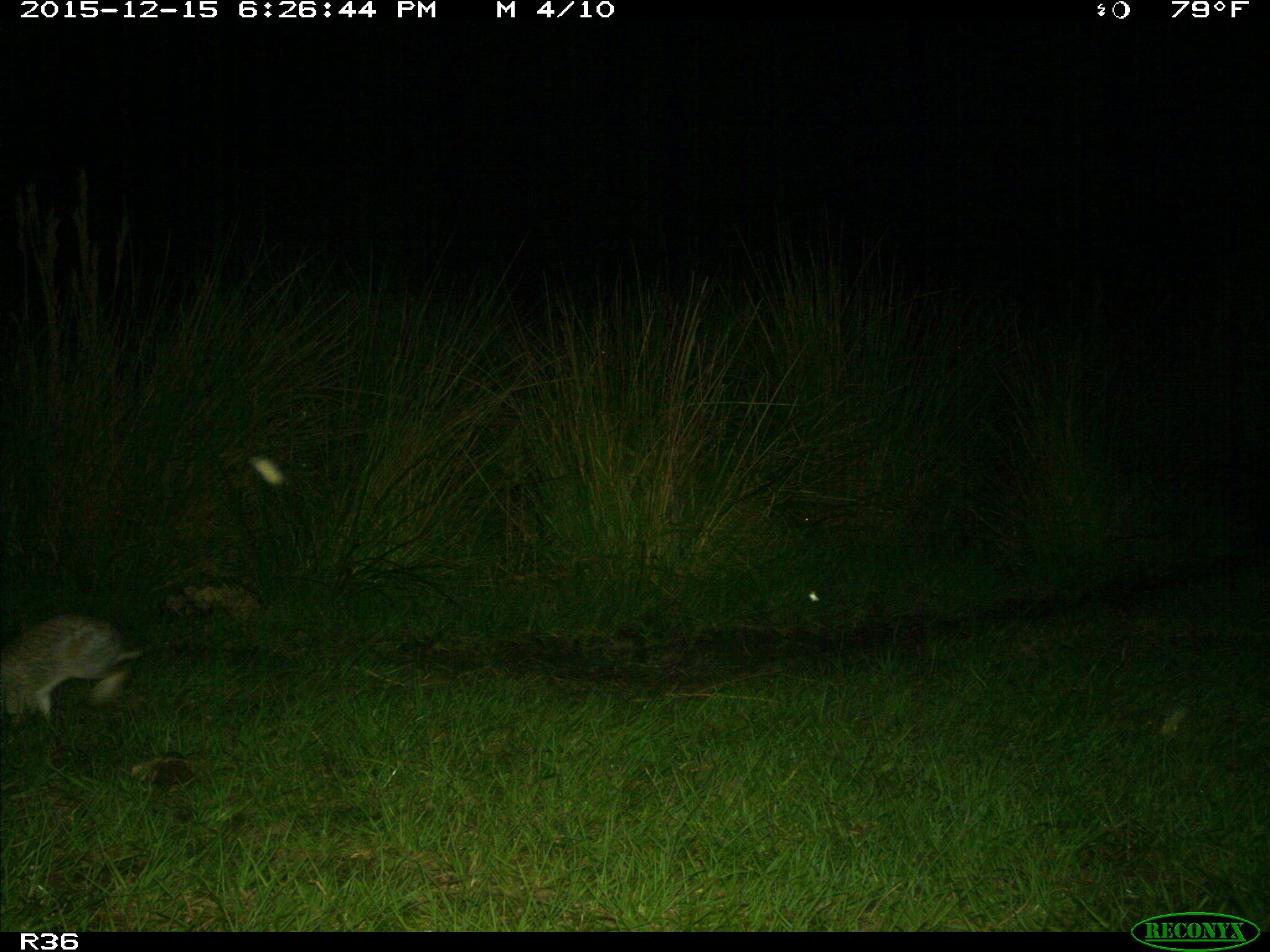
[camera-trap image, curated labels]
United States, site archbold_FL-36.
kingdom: Animalia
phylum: Chordata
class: Mammalia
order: Lagomorpha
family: Leporidae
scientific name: Leporidae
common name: rabbits and hares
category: unidentified rabbit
Unidentified rabbit (rabbits and hares) (Leporidae).